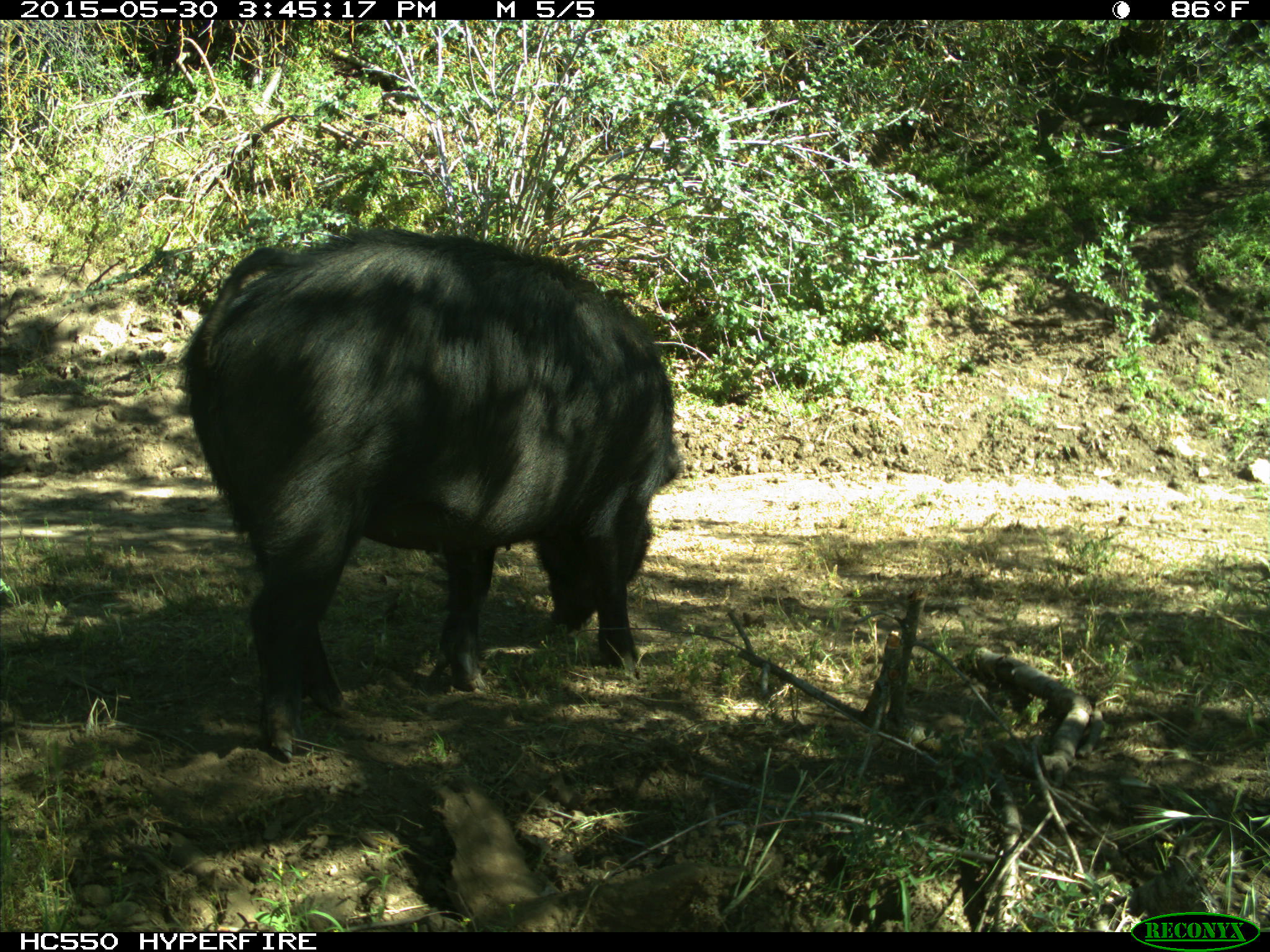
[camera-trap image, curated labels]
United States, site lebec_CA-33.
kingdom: Animalia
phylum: Chordata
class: Mammalia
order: Artiodactyla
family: Suidae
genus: Sus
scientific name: Sus scrofa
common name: wild boar